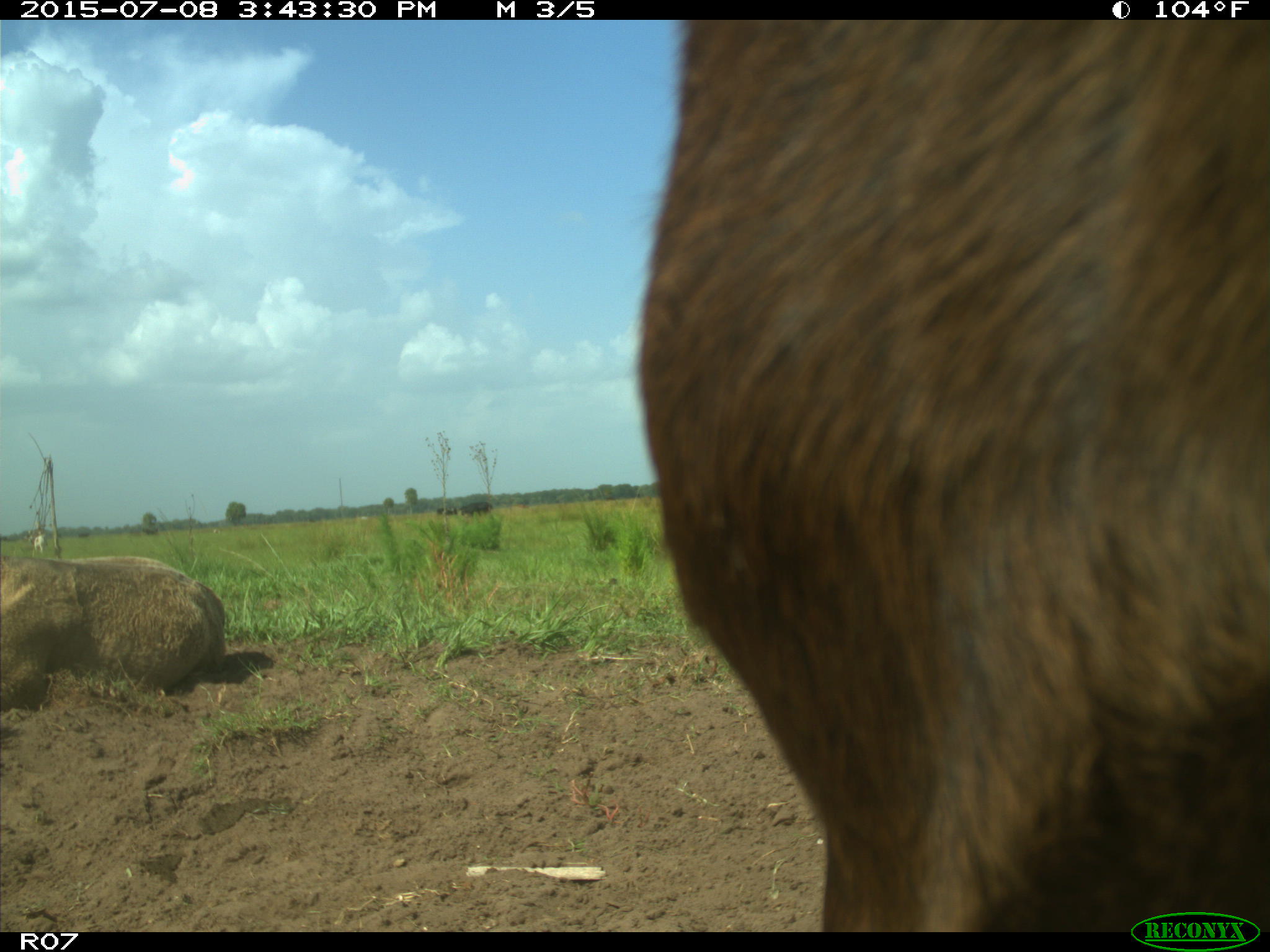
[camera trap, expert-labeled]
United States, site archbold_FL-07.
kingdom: Animalia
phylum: Chordata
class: Mammalia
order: Artiodactyla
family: Bovidae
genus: Bos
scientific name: Bos taurus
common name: domestic cow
Bos taurus (domestic cow).